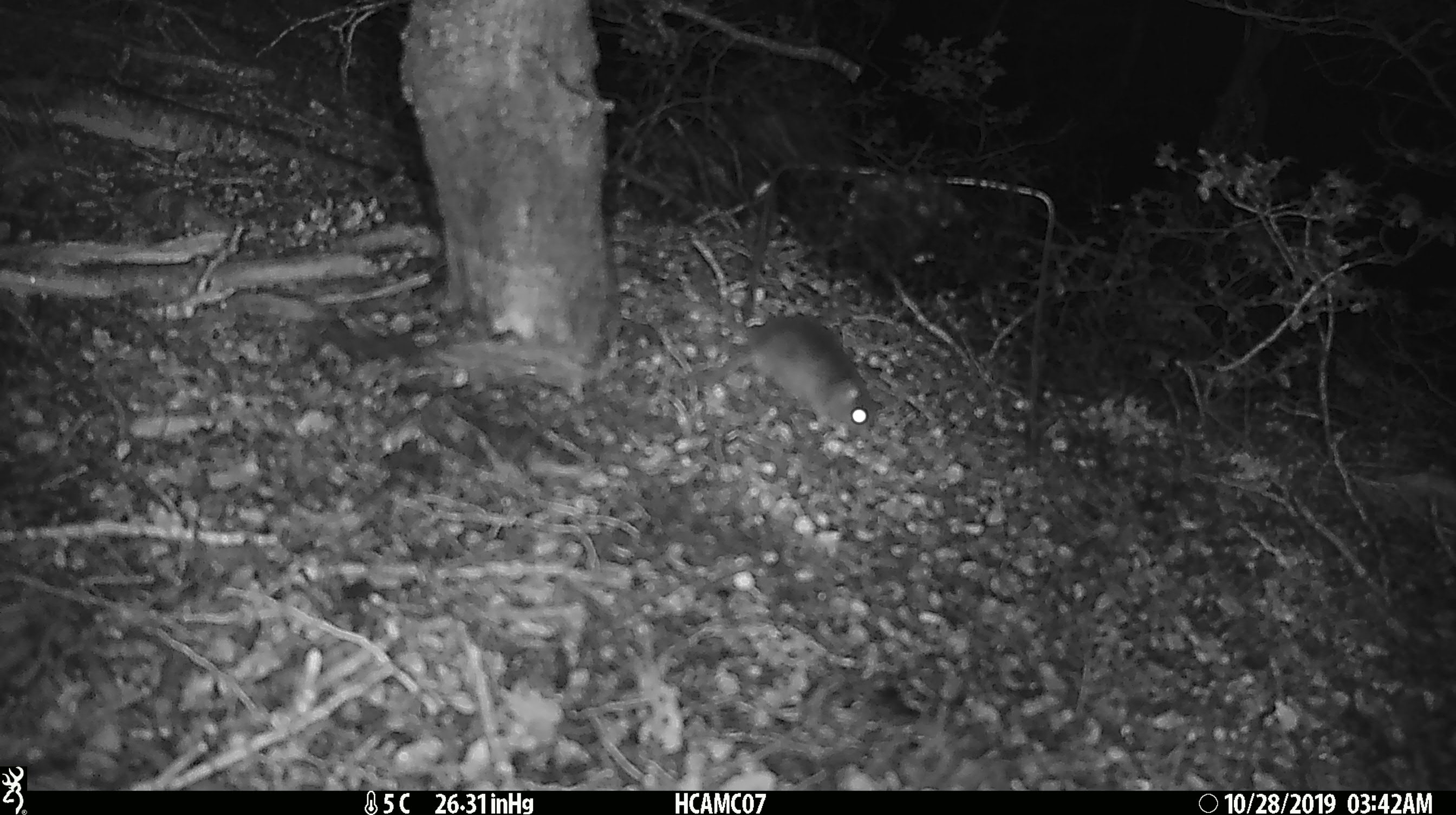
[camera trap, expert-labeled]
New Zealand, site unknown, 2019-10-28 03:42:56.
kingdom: Animalia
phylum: Chordata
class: Mammalia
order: Rodentia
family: Muridae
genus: Mus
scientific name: Mus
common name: mouse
Mouse (Mus).